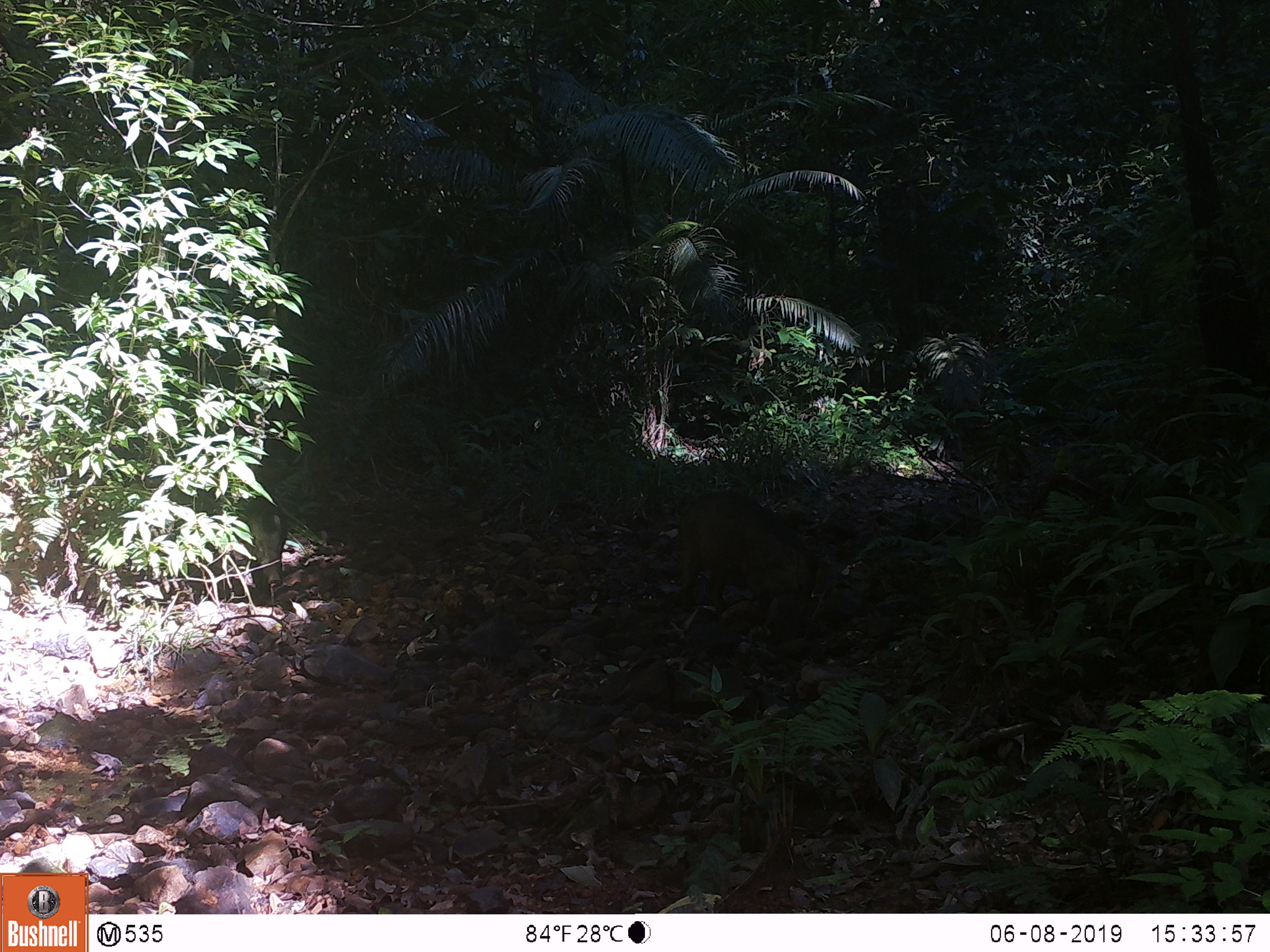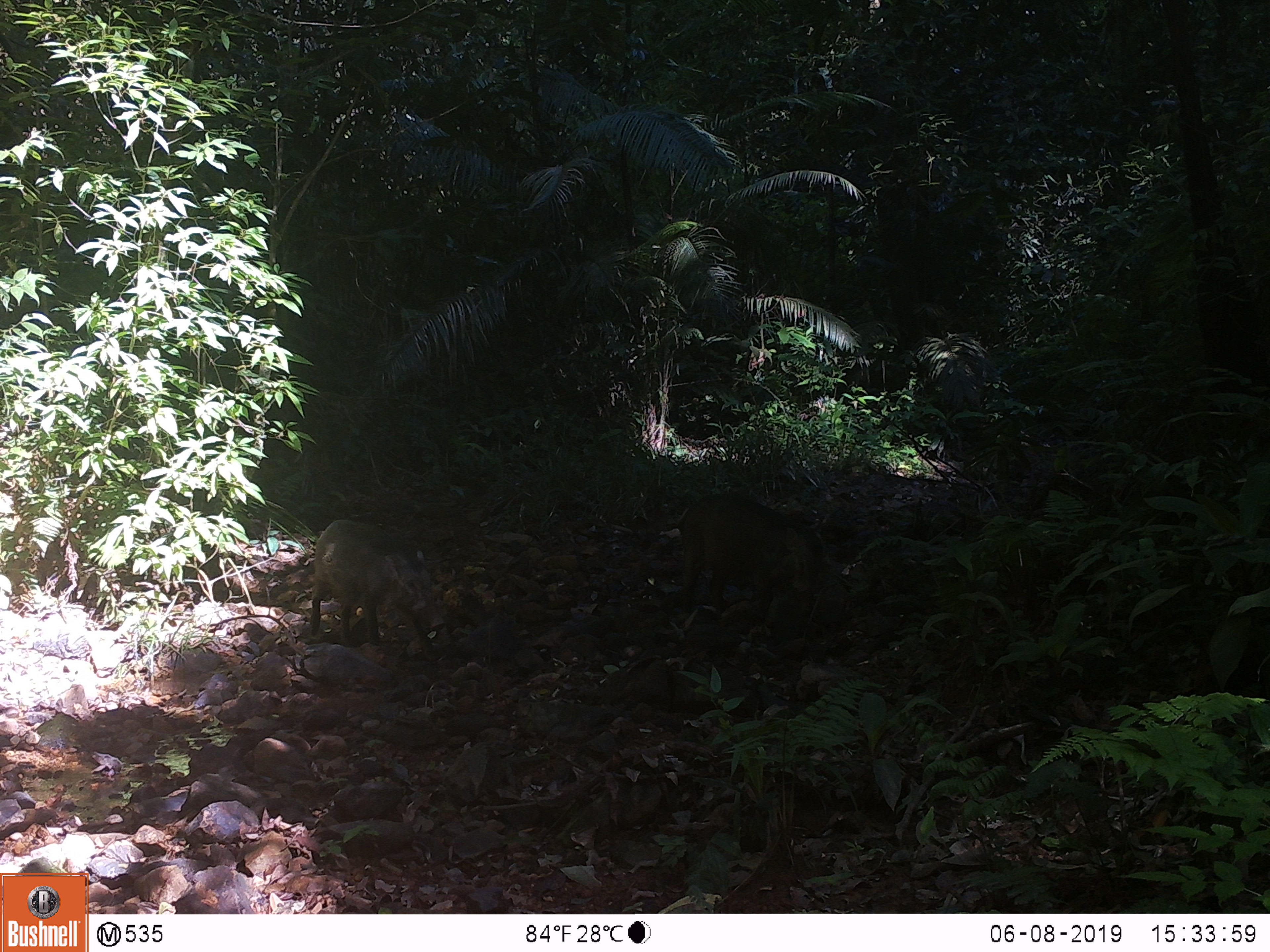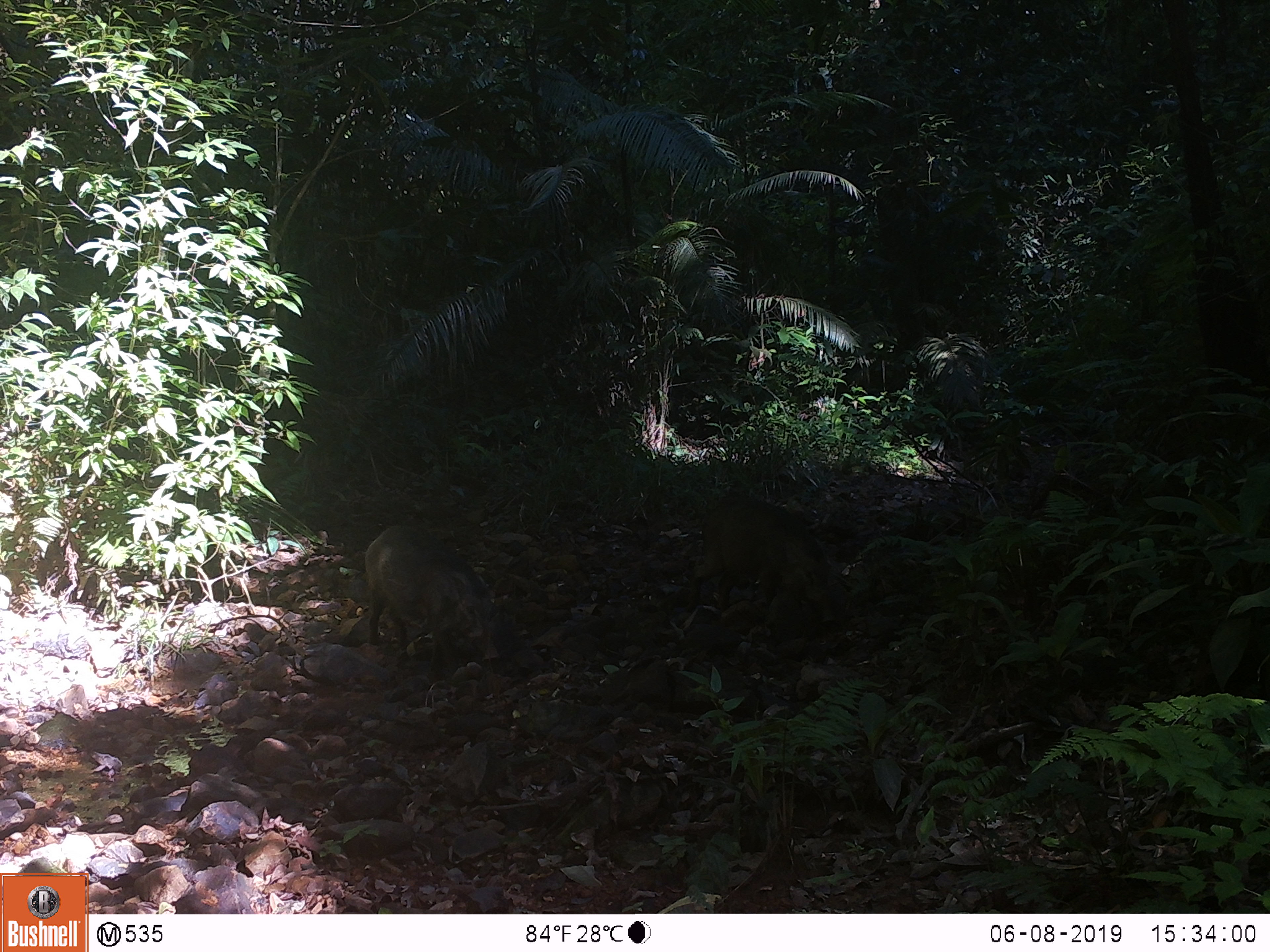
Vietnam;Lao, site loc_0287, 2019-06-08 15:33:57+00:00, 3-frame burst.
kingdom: Animalia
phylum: Chordata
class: Mammalia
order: Artiodactyla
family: Suidae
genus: Sus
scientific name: Sus scrofa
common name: eurasian wild pig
Eurasian wild pig (Sus scrofa). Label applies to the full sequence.